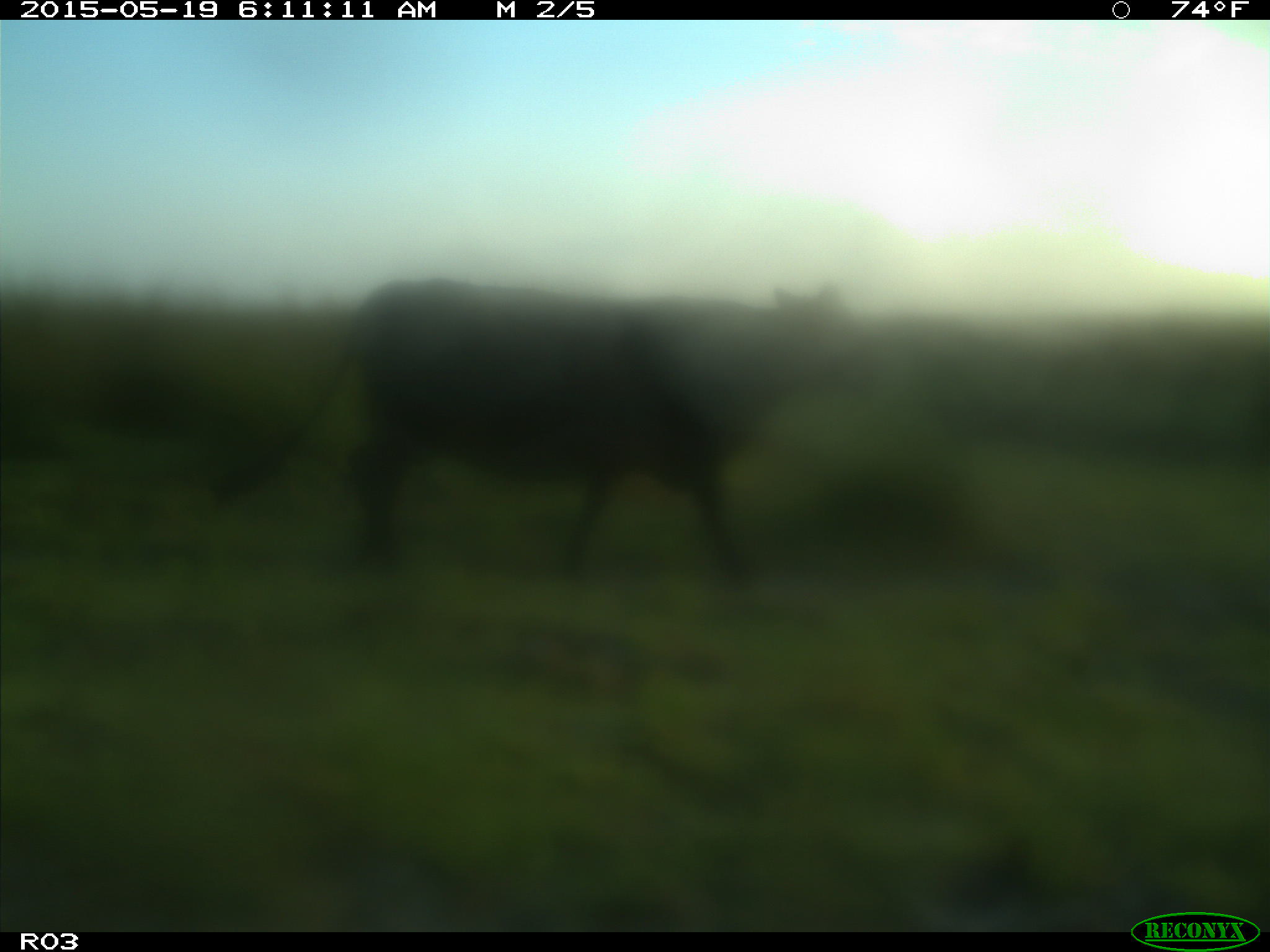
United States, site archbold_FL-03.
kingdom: Animalia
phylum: Chordata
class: Mammalia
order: Artiodactyla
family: Bovidae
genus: Bos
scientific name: Bos taurus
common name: domestic cow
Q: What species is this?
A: Bos taurus (domestic cow).